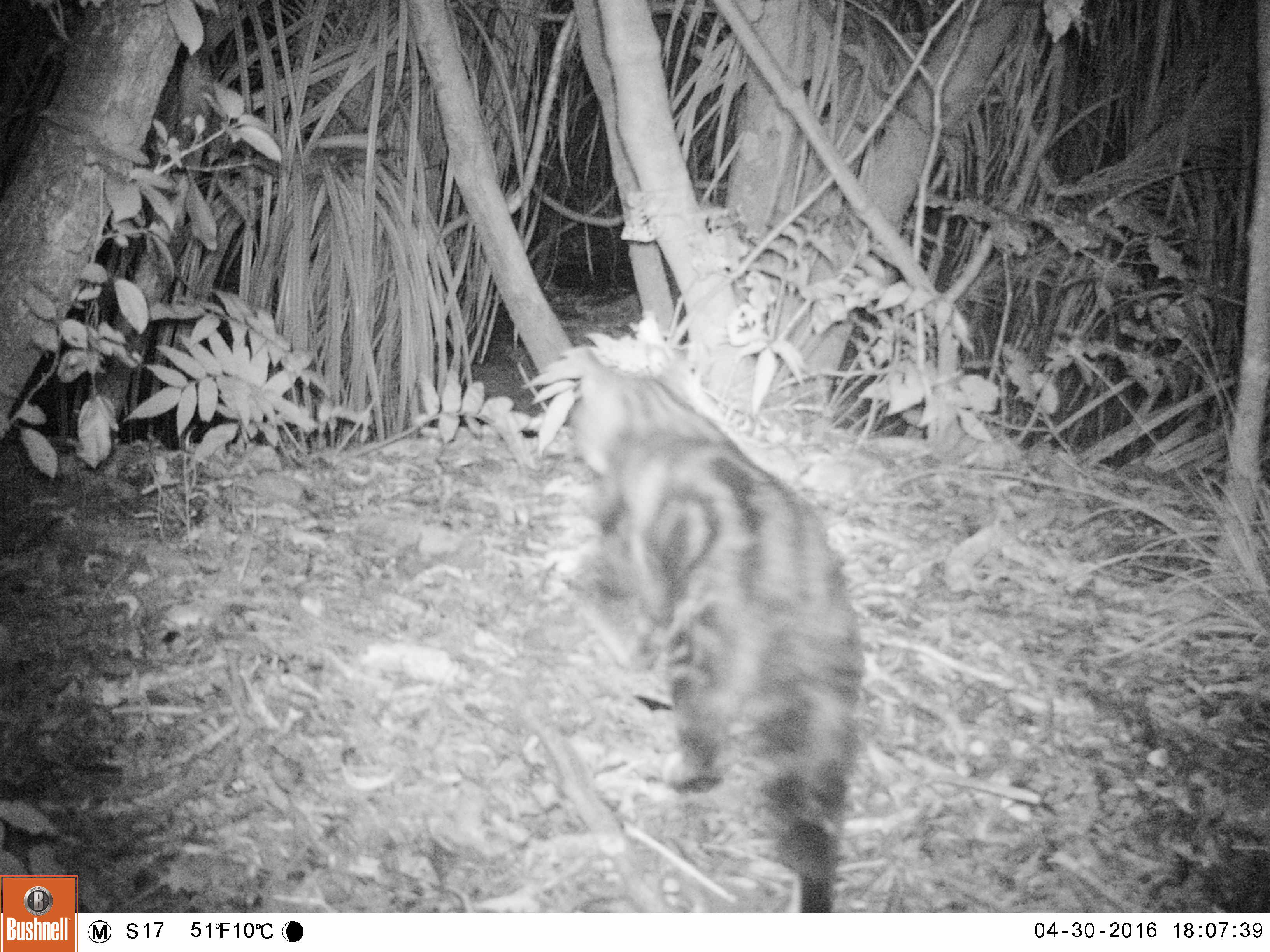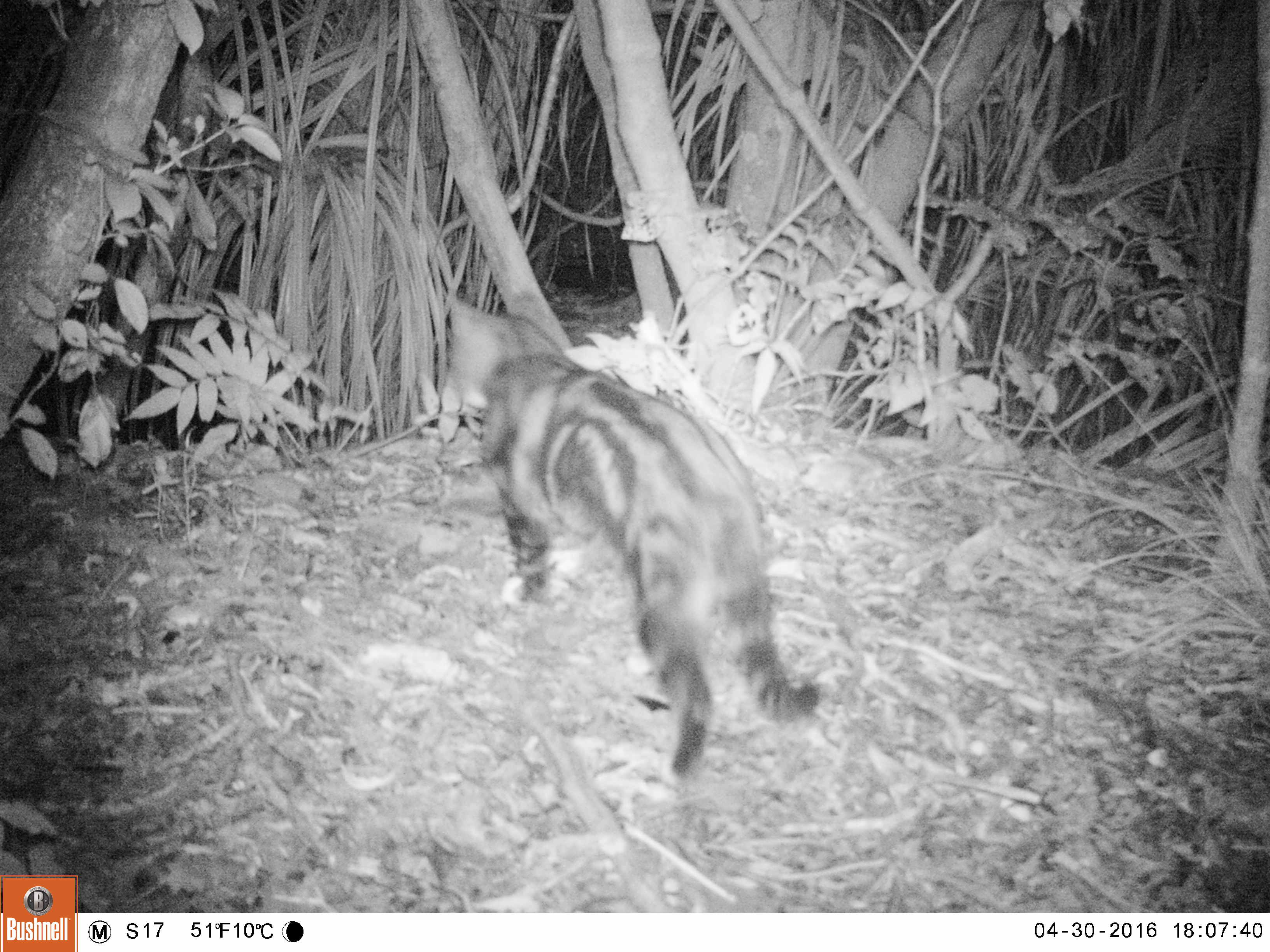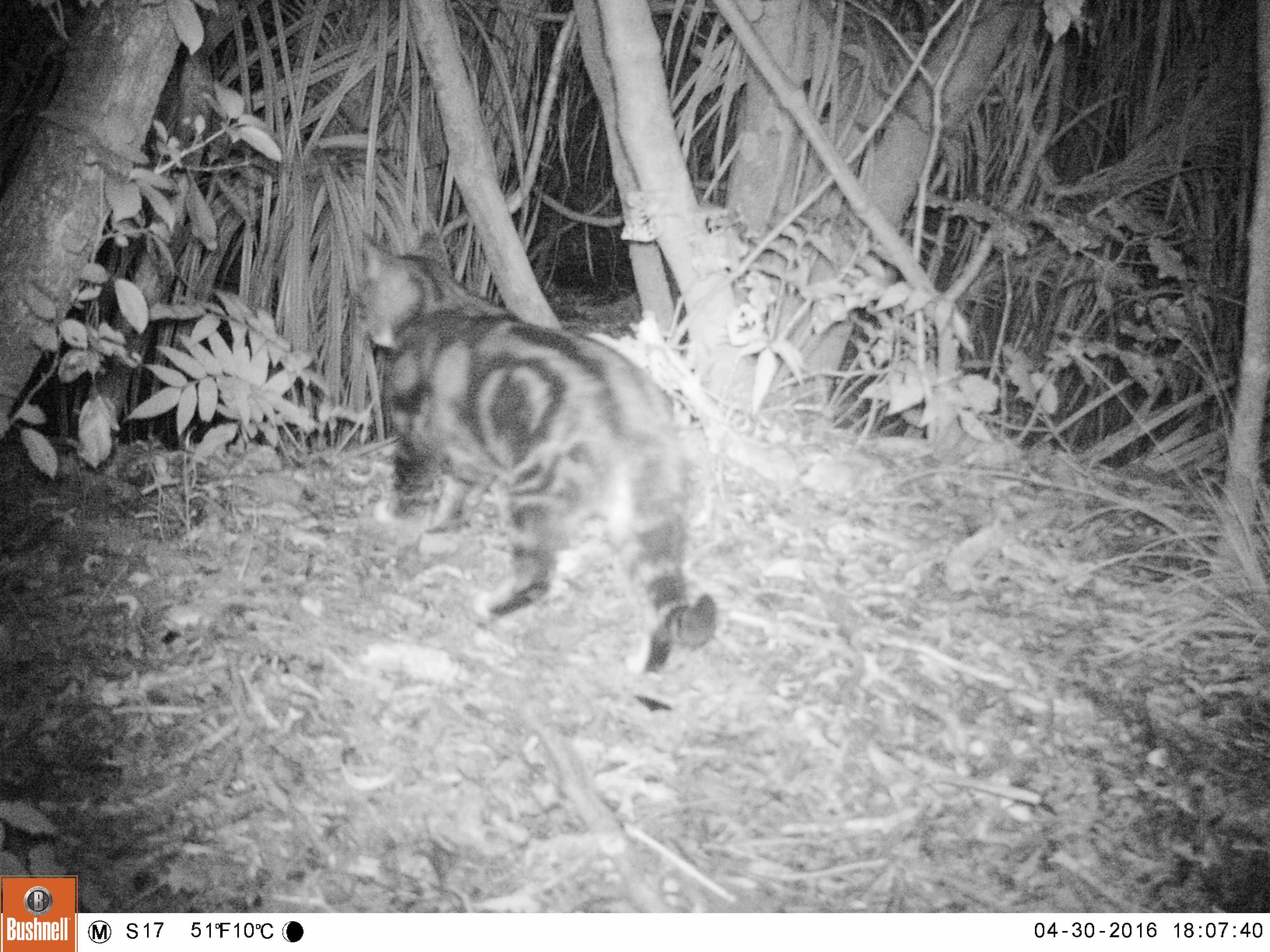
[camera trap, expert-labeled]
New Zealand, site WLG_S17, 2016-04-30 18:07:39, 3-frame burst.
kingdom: Animalia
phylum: Chordata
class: Mammalia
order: Carnivora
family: Felidae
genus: Felis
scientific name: Felis catus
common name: domestic cat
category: cat